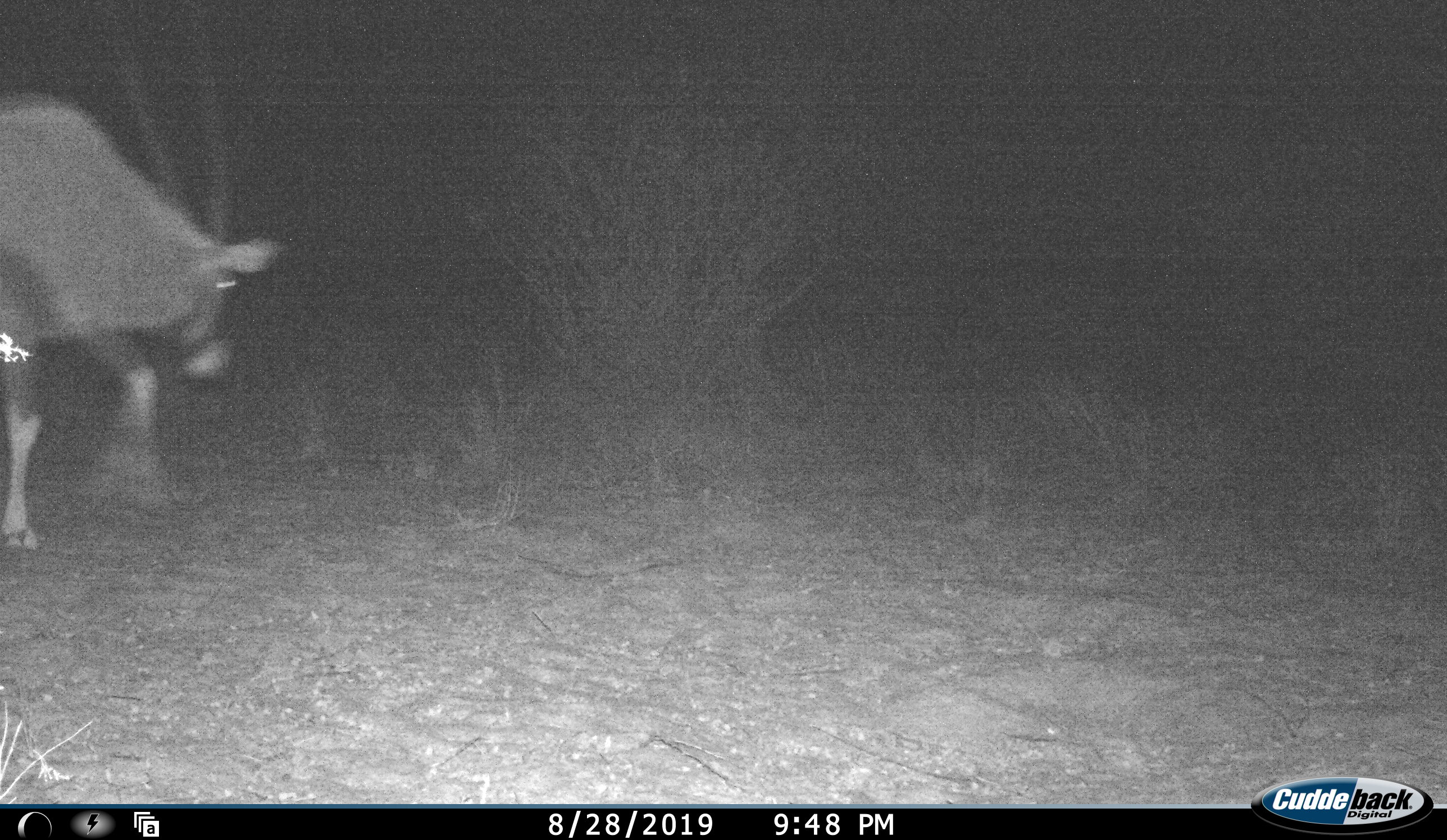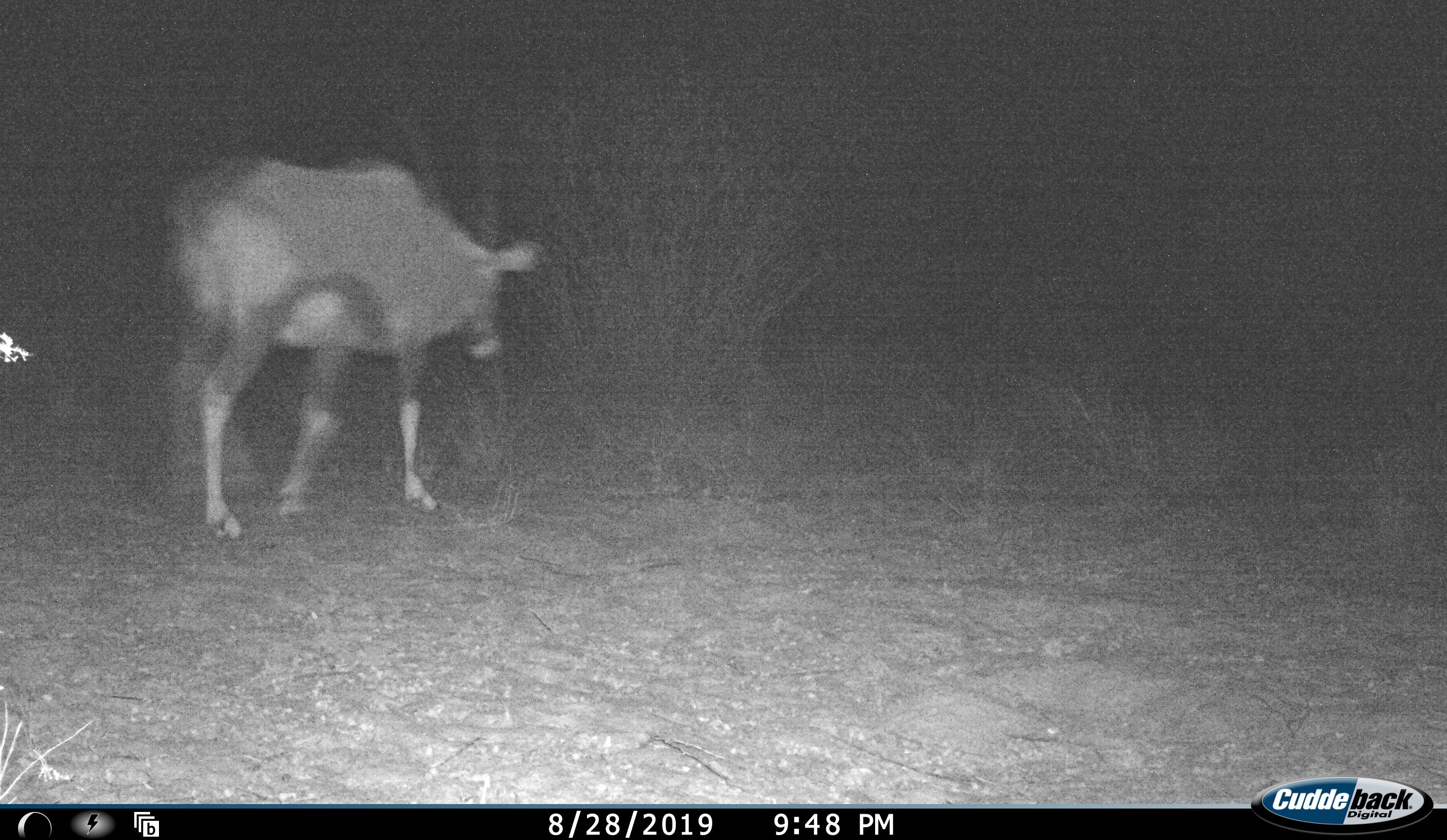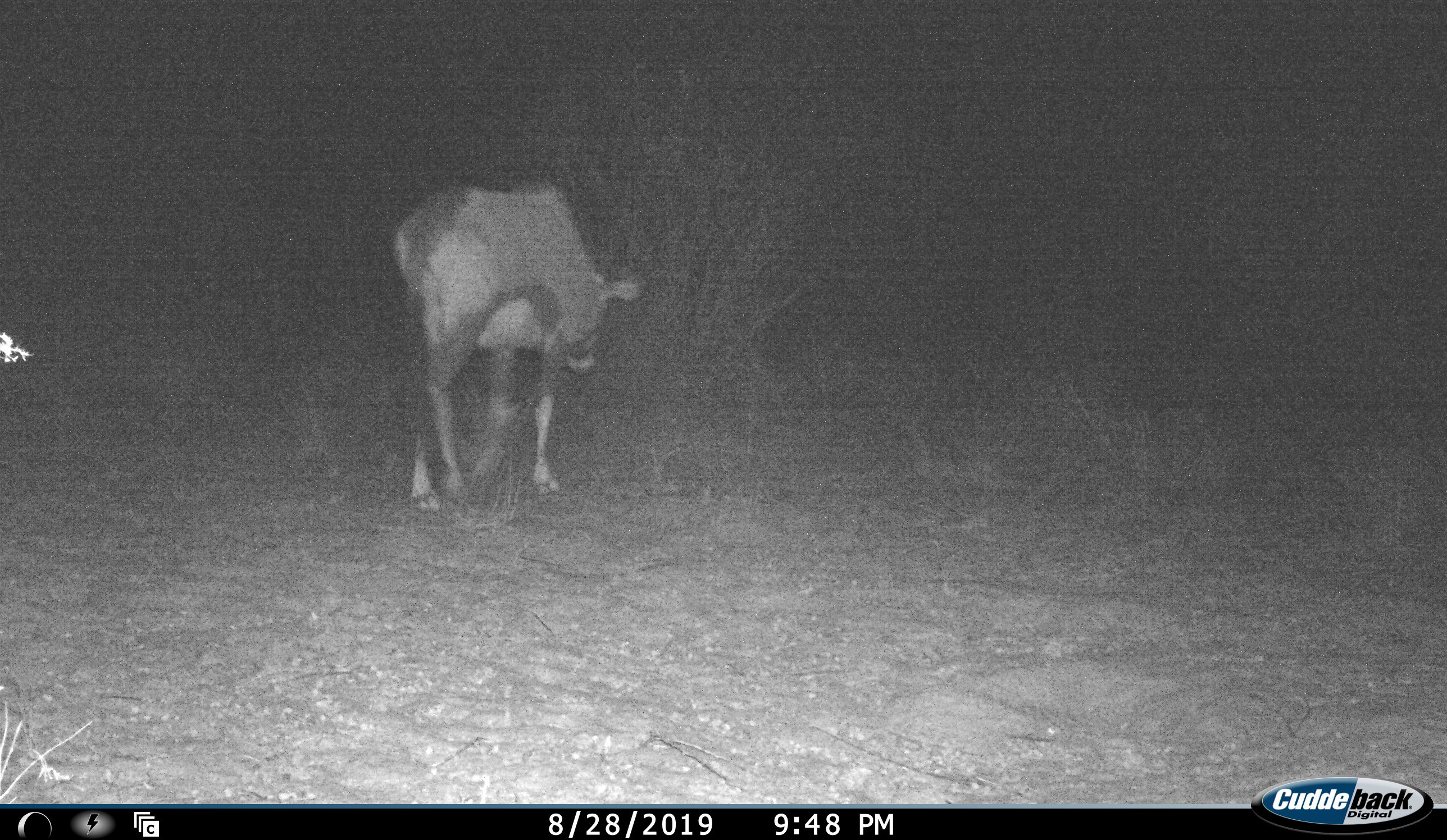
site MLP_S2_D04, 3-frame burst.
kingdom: Animalia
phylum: Chordata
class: Mammalia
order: Artiodactyla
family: Bovidae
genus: Oryx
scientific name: Oryx gazella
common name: gemsbok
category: oryx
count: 1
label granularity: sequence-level